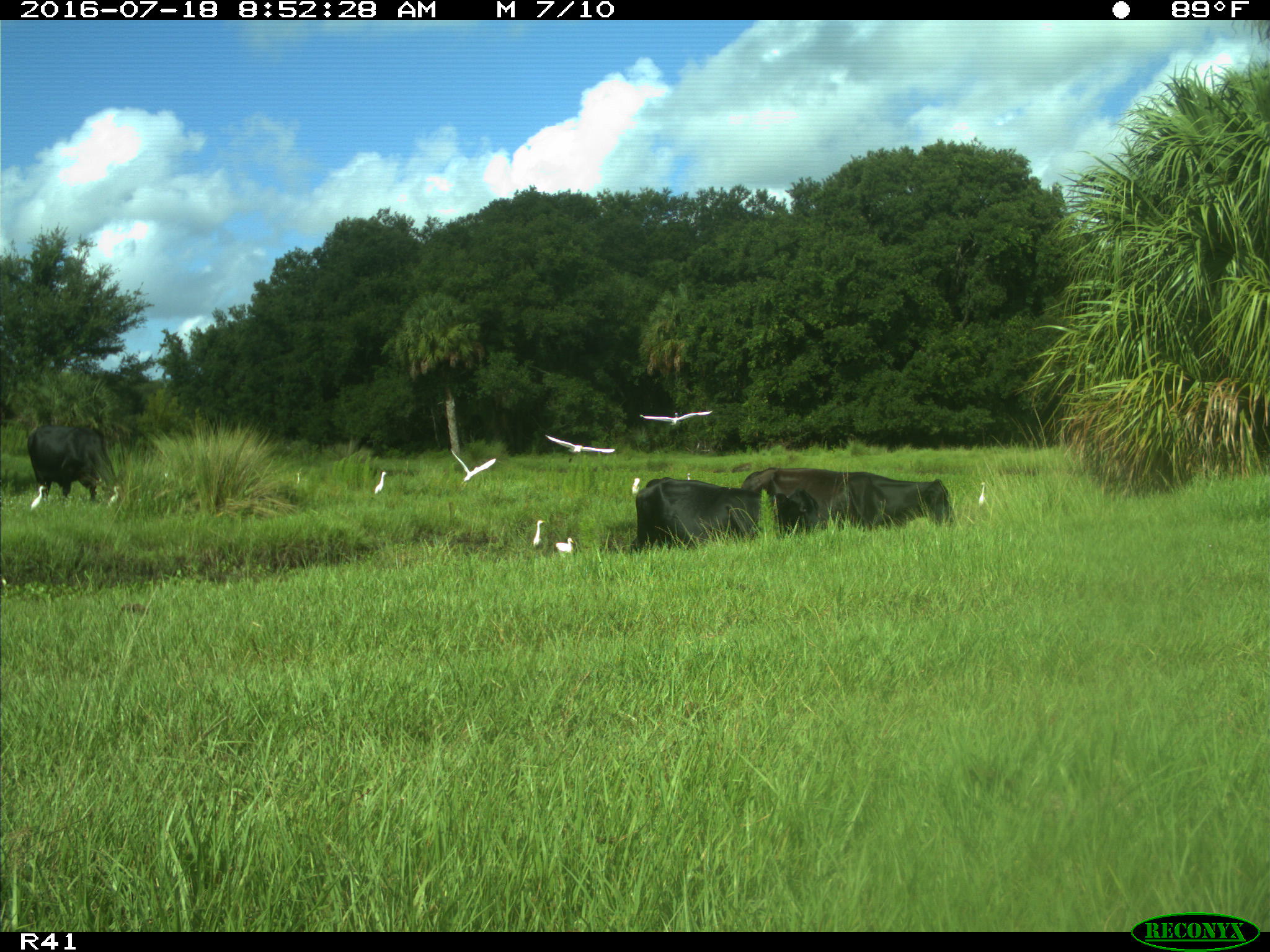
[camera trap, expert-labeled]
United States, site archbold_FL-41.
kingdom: Animalia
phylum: Chordata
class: Mammalia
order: Artiodactyla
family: Bovidae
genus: Bos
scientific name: Bos taurus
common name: domestic cow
Bos taurus (domestic cow).